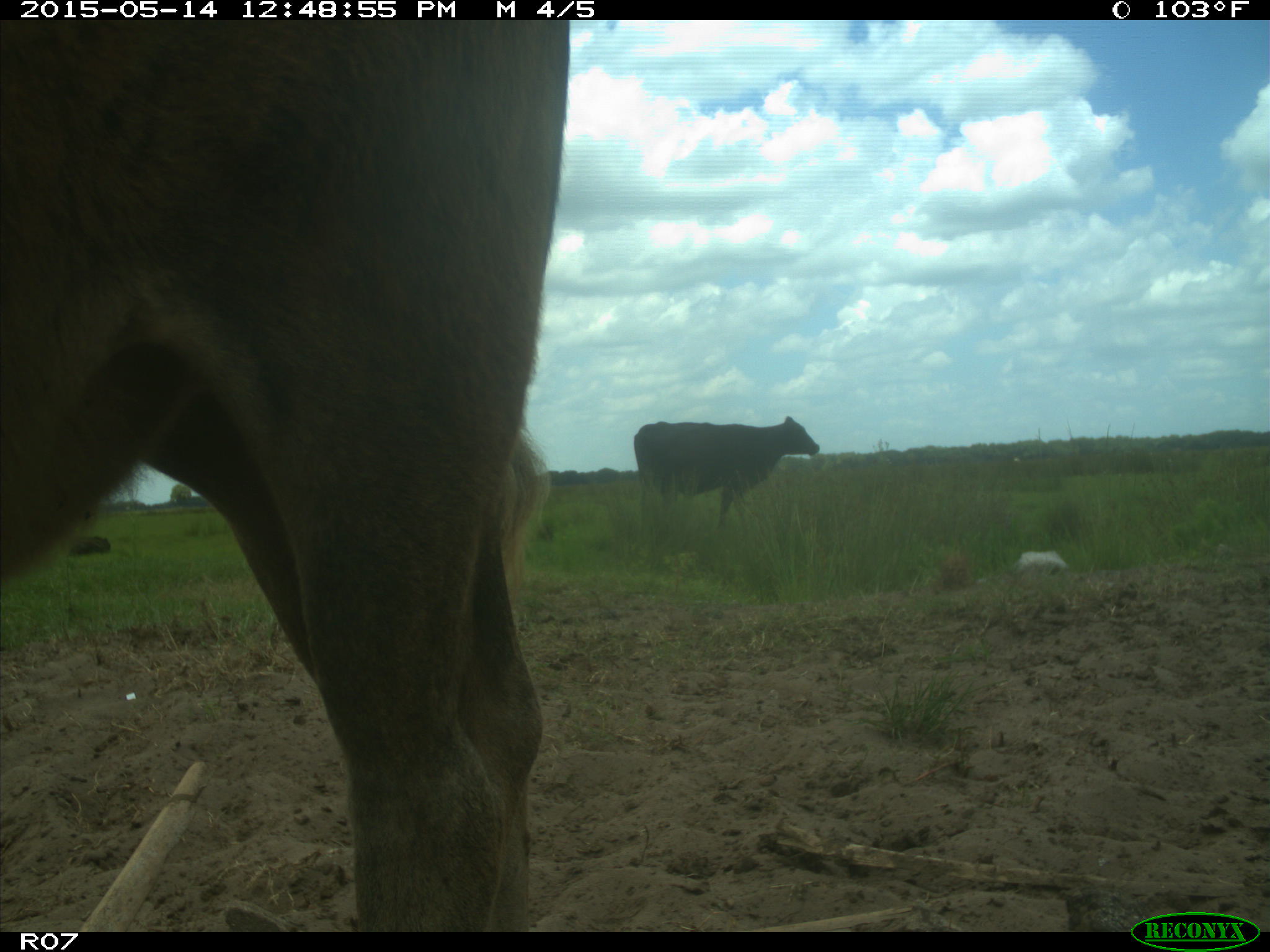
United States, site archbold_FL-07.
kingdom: Animalia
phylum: Chordata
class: Mammalia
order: Artiodactyla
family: Bovidae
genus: Bos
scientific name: Bos taurus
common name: domestic cow